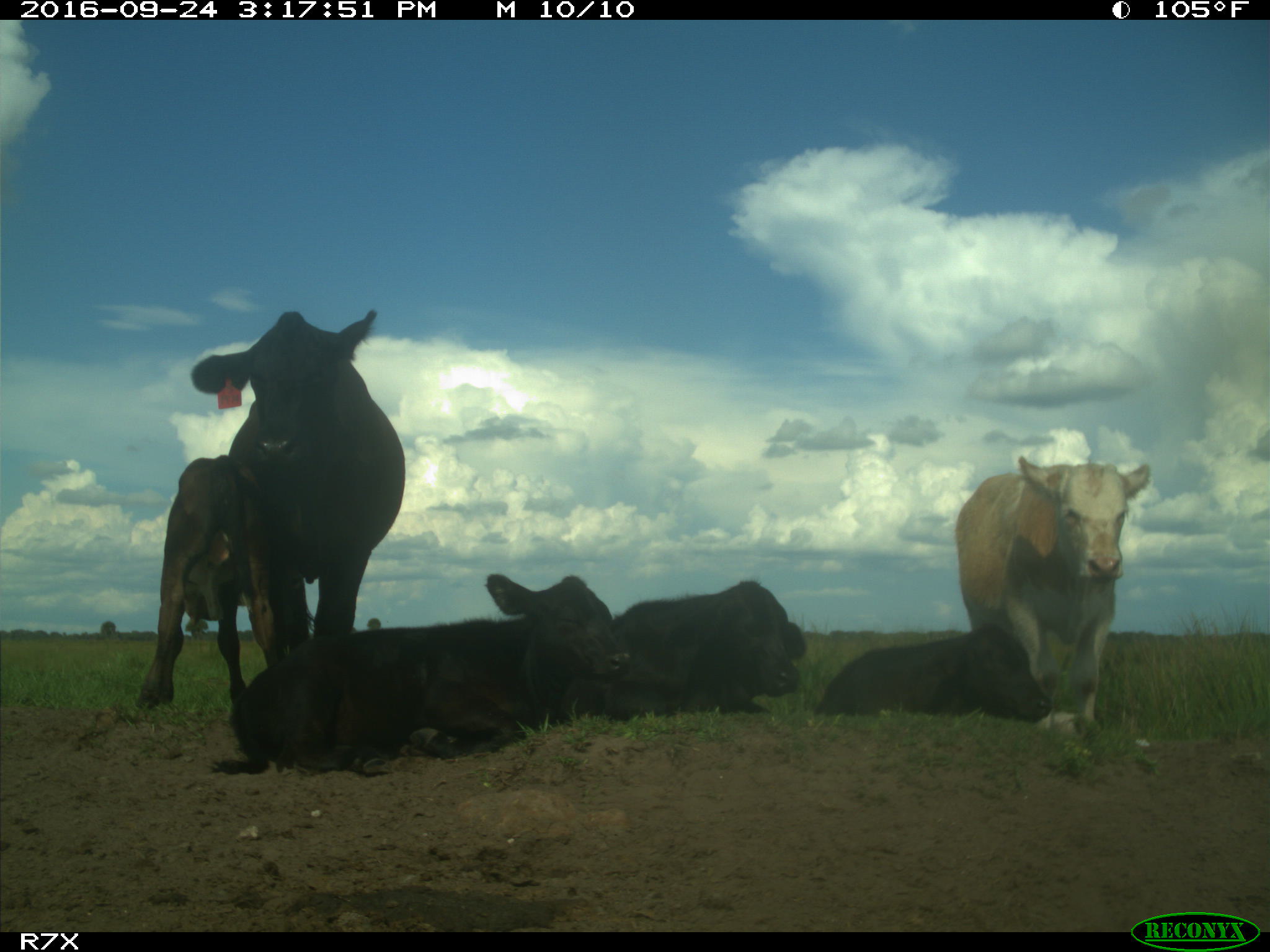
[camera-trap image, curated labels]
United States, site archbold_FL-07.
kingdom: Animalia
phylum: Chordata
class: Mammalia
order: Artiodactyla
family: Bovidae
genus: Bos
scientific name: Bos taurus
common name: domestic cow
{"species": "Bos taurus (domestic cow)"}